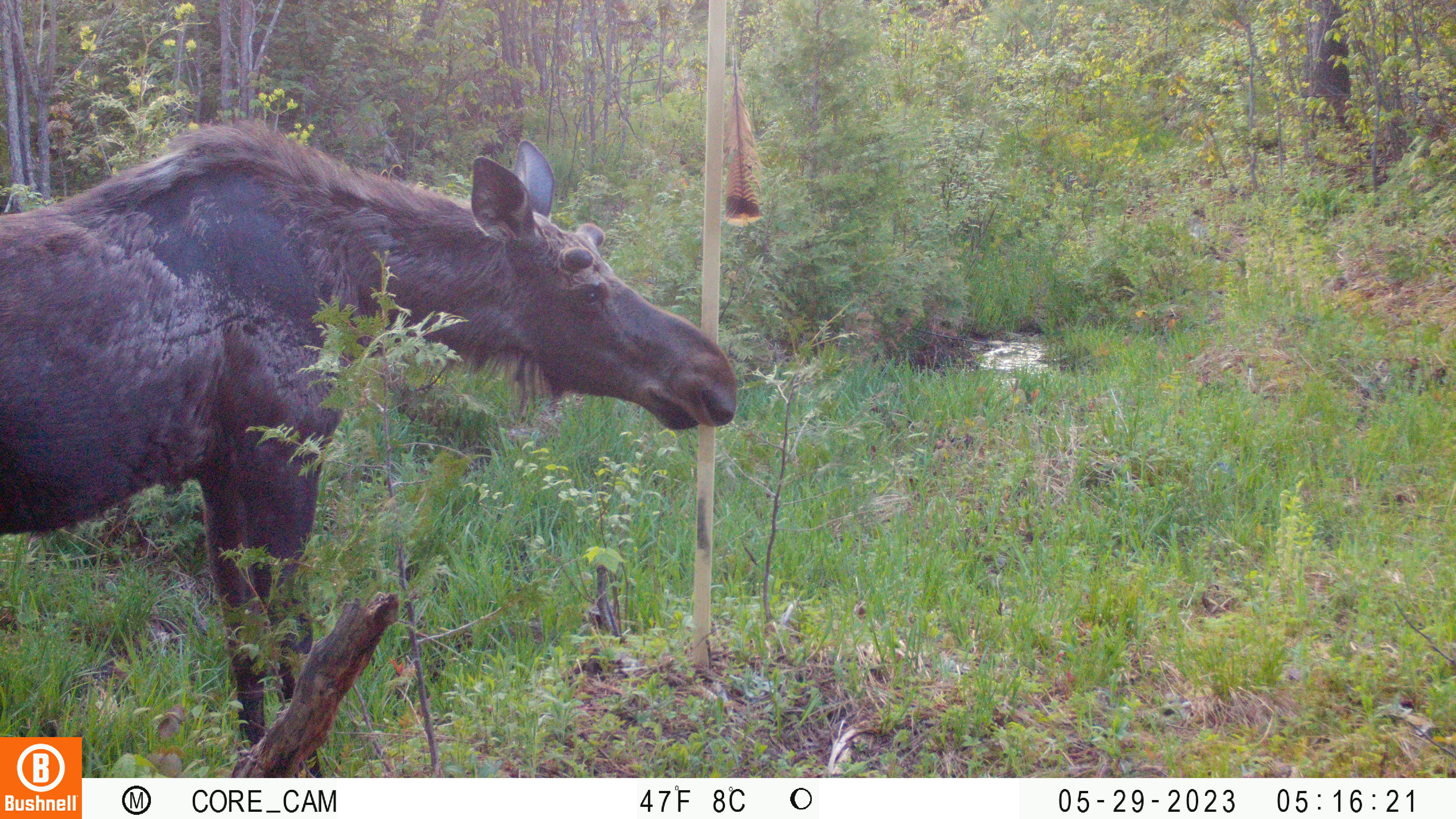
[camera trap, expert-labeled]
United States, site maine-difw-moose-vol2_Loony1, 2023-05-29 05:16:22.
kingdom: Animalia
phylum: Chordata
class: Mammalia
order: Artiodactyla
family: Cervidae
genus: Alces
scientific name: Alces alces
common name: moose